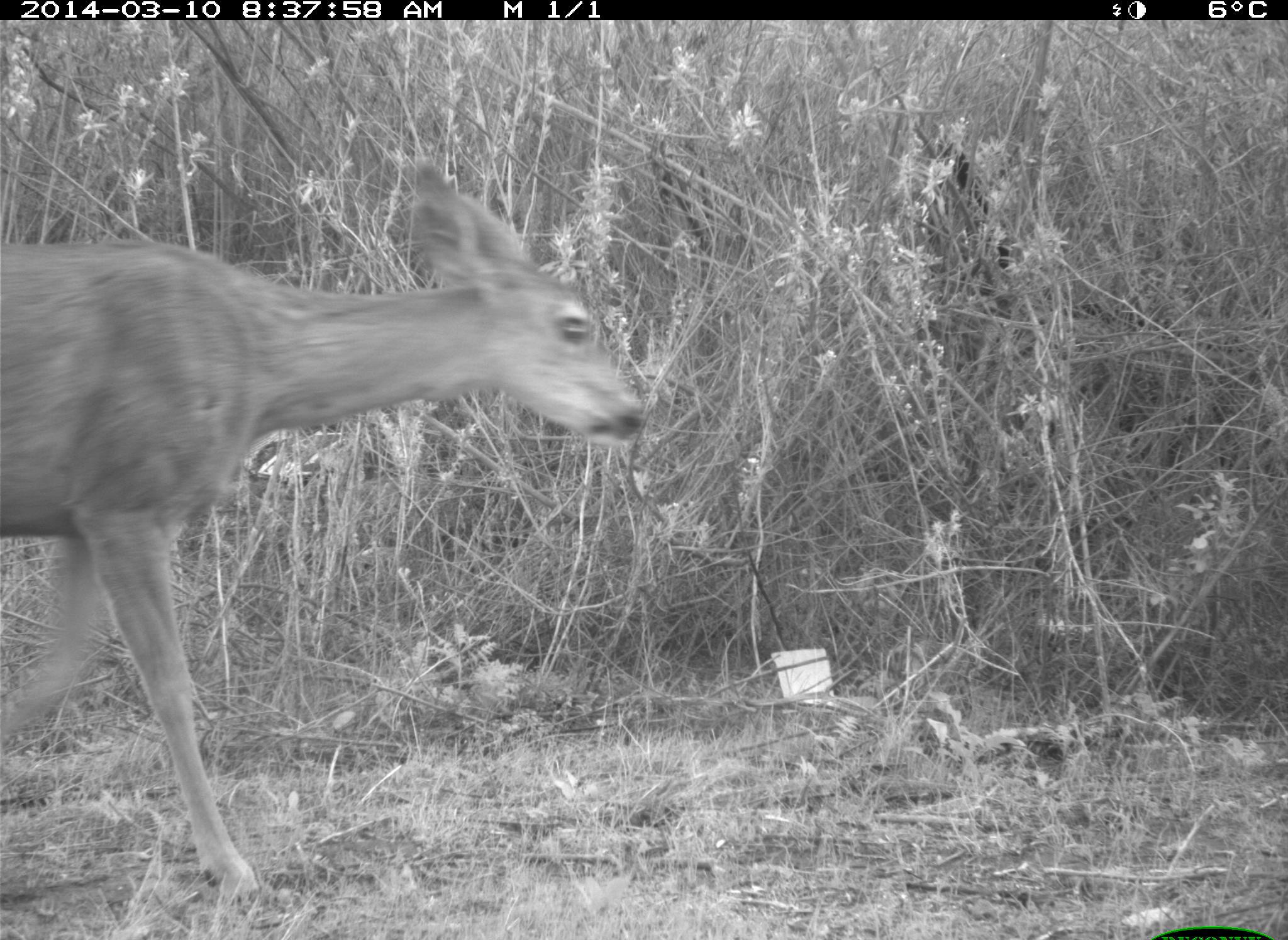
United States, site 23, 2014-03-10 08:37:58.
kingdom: Animalia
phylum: Chordata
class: Mammalia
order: Artiodactyla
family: Cervidae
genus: Odocoileus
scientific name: Odocoileus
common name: deer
Deer (Odocoileus).